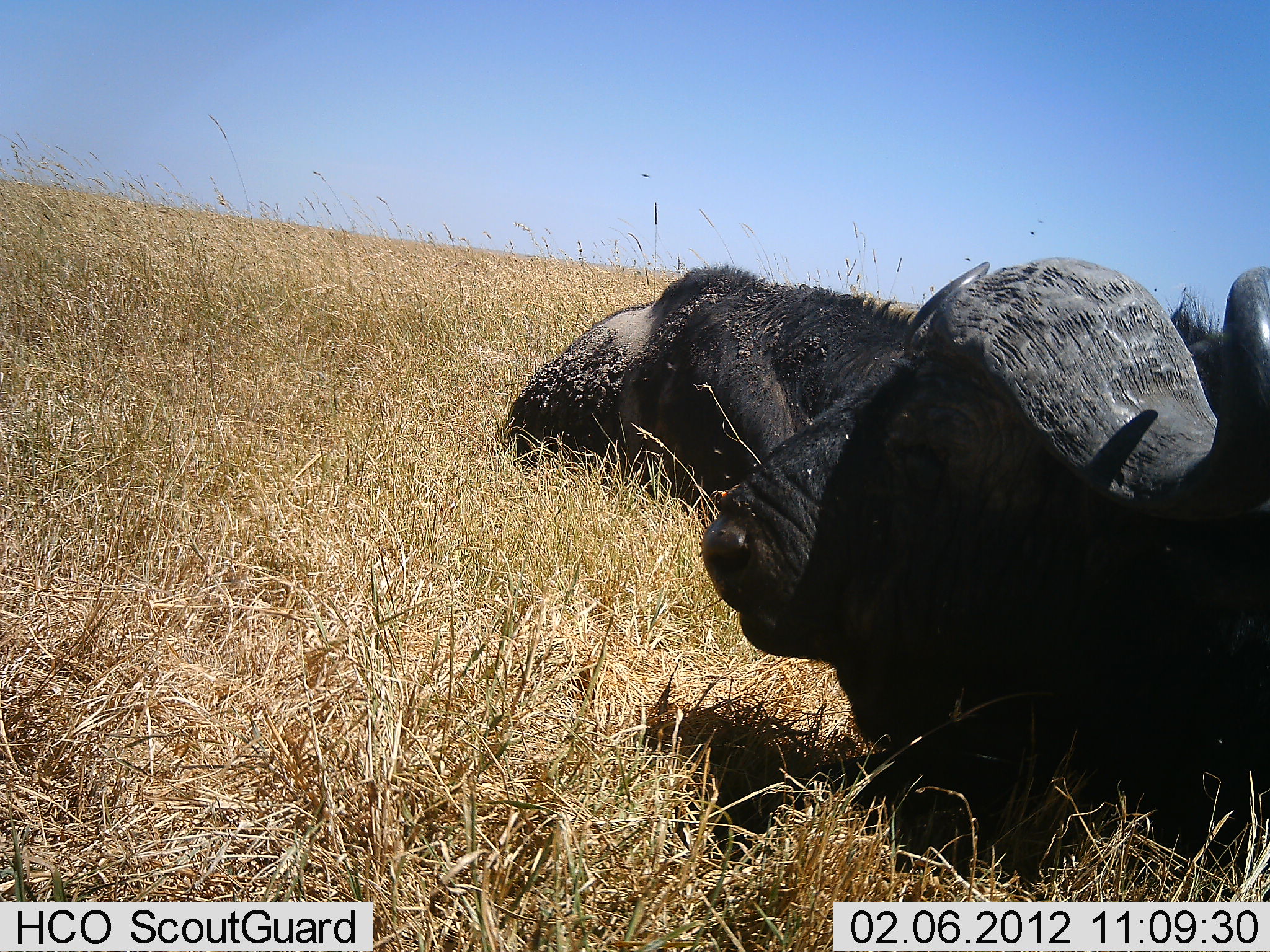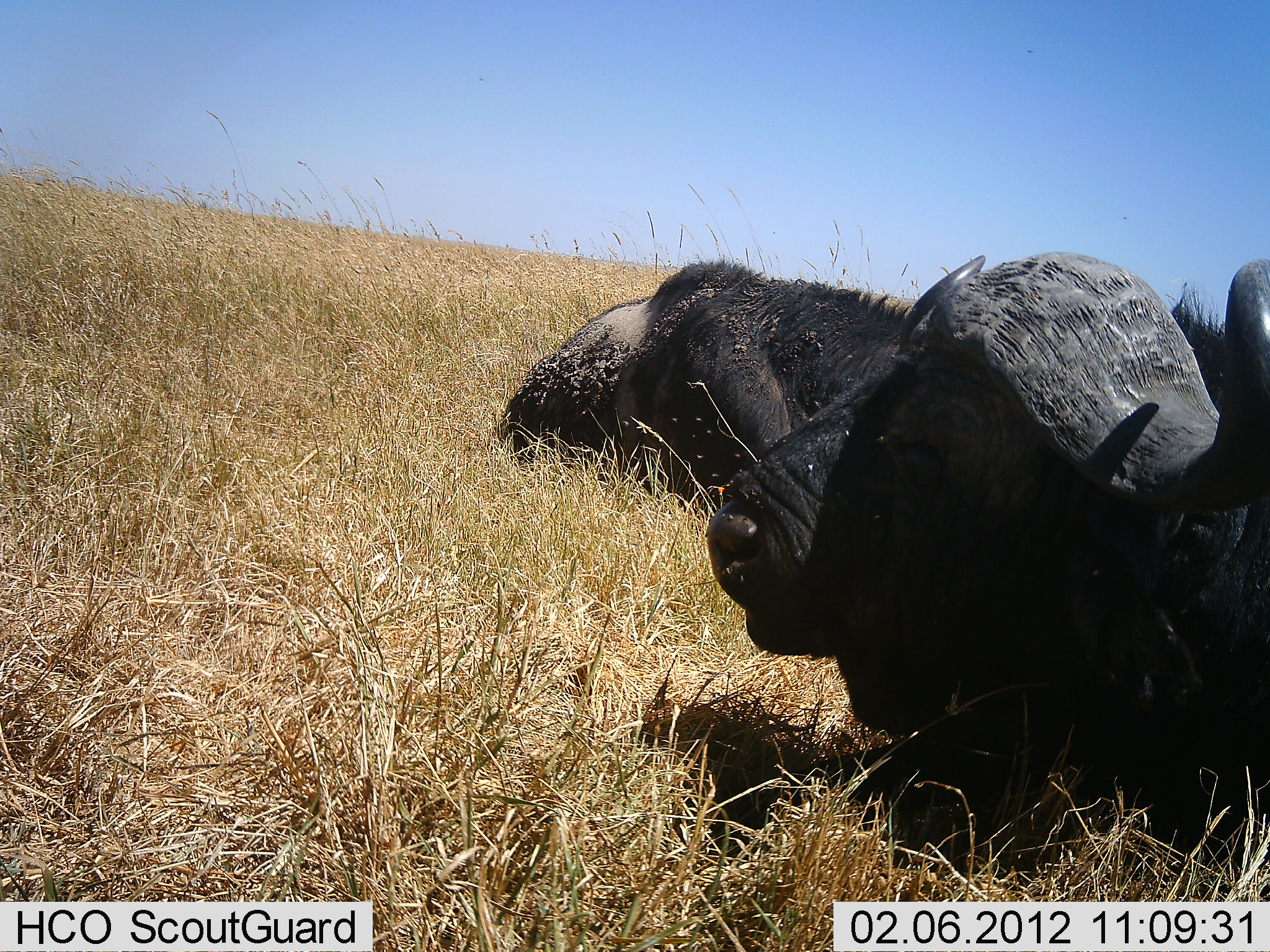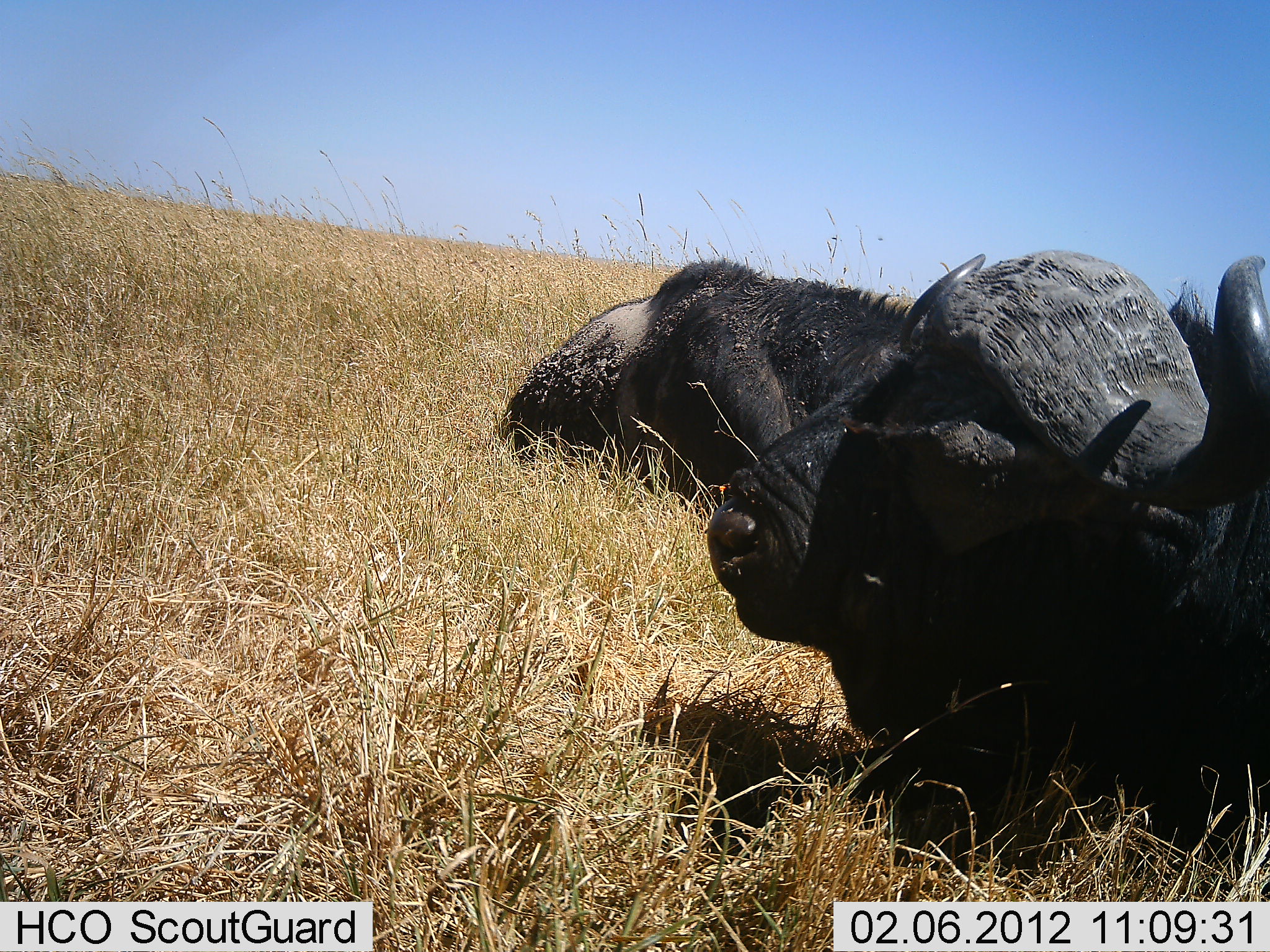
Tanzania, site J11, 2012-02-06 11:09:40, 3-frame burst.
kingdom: Animalia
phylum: Chordata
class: Mammalia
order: Artiodactyla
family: Bovidae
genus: Syncerus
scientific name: Syncerus caffer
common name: cape buffalo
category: buffalo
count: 2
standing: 0%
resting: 100%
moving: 0%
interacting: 0%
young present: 0%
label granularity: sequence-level